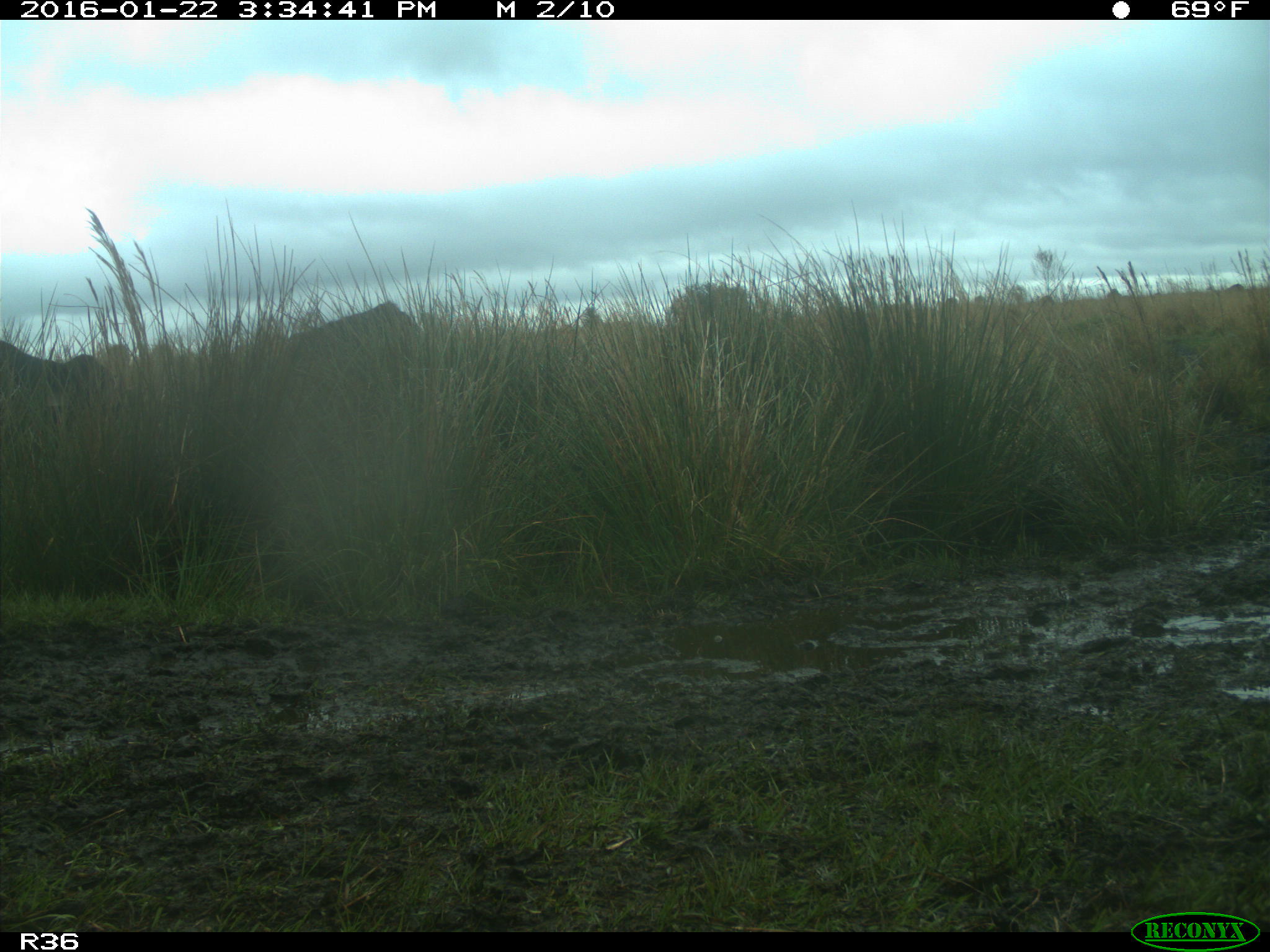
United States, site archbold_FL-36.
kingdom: Animalia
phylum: Chordata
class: Mammalia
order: Artiodactyla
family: Bovidae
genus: Bos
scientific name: Bos taurus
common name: domestic cow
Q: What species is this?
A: Bos taurus (domestic cow).